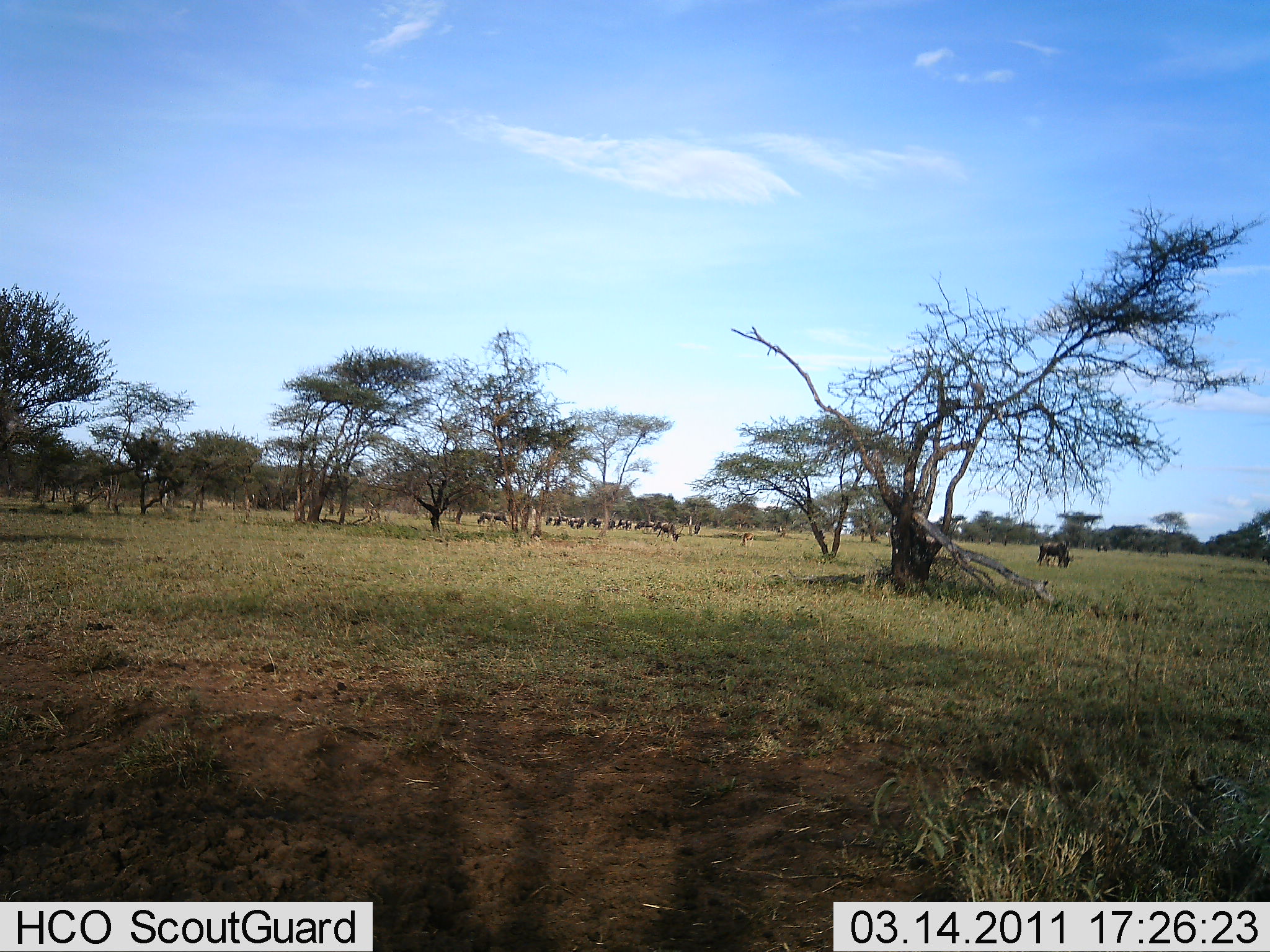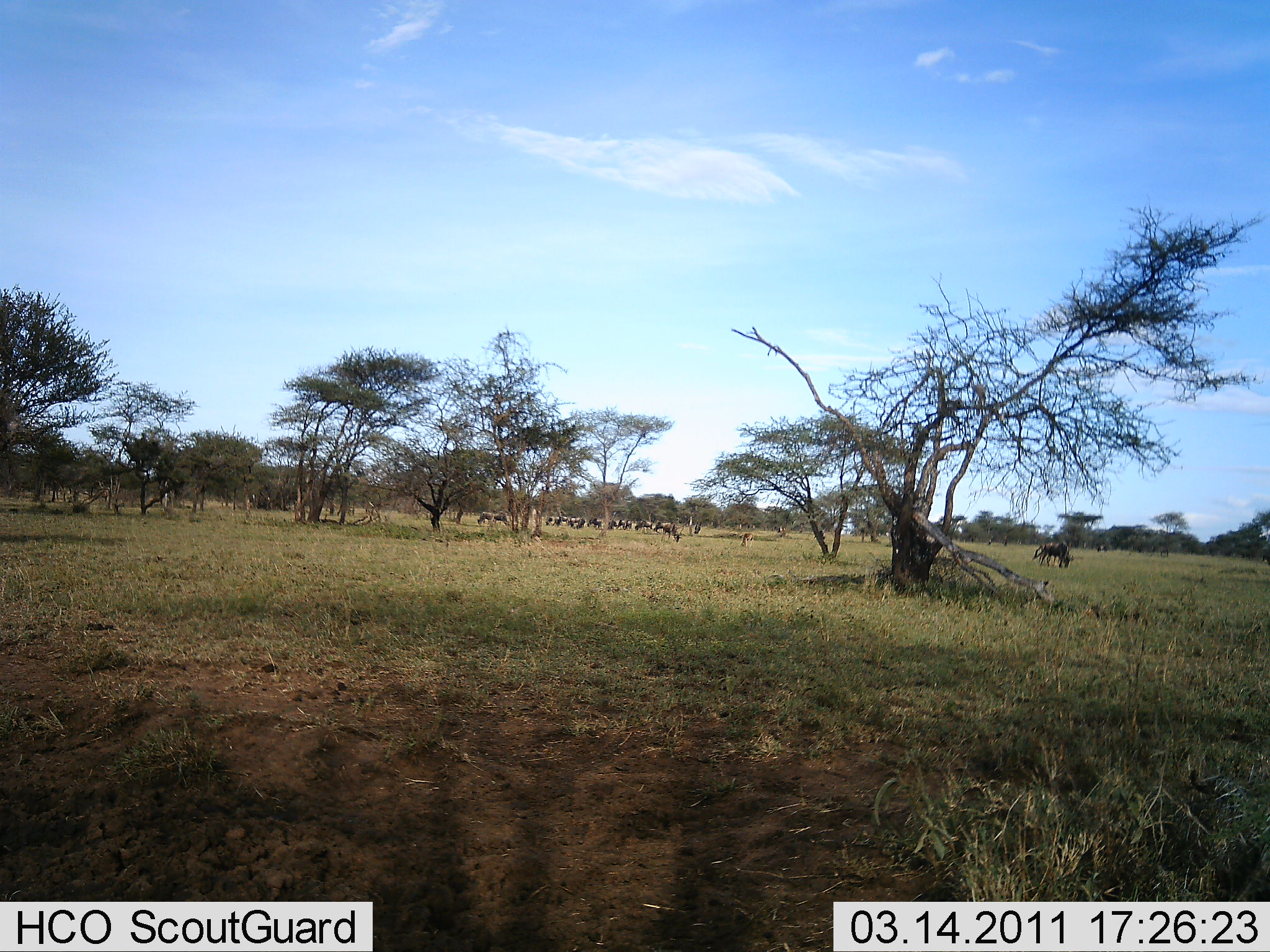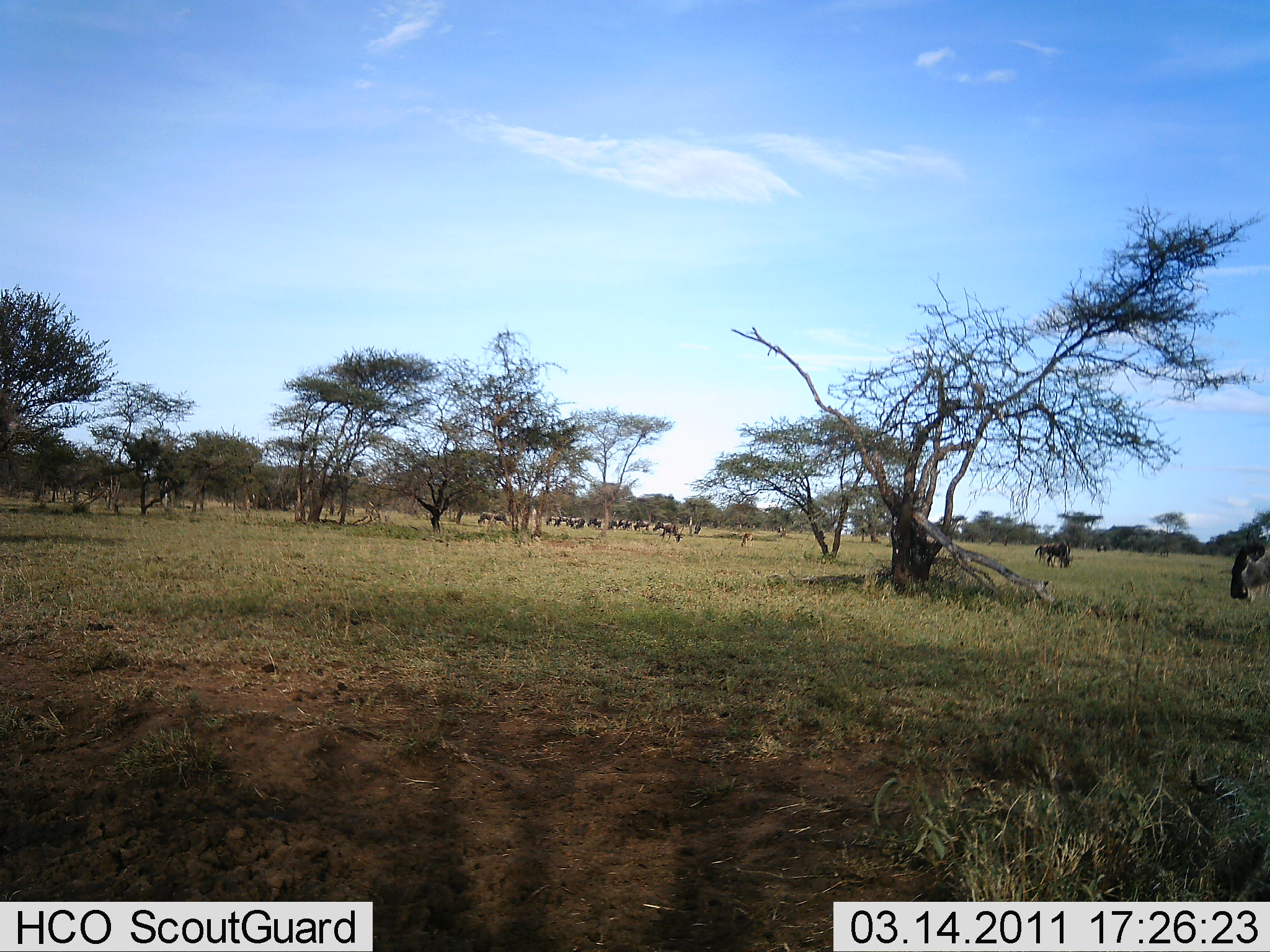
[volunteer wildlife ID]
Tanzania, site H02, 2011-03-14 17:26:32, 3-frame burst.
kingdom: Animalia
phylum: Chordata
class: Mammalia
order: Artiodactyla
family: Bovidae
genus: Connochaetes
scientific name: Connochaetes taurinus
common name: blue wildebeest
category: wildebeest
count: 11-50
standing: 45%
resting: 0%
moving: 36%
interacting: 0%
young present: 0%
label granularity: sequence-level